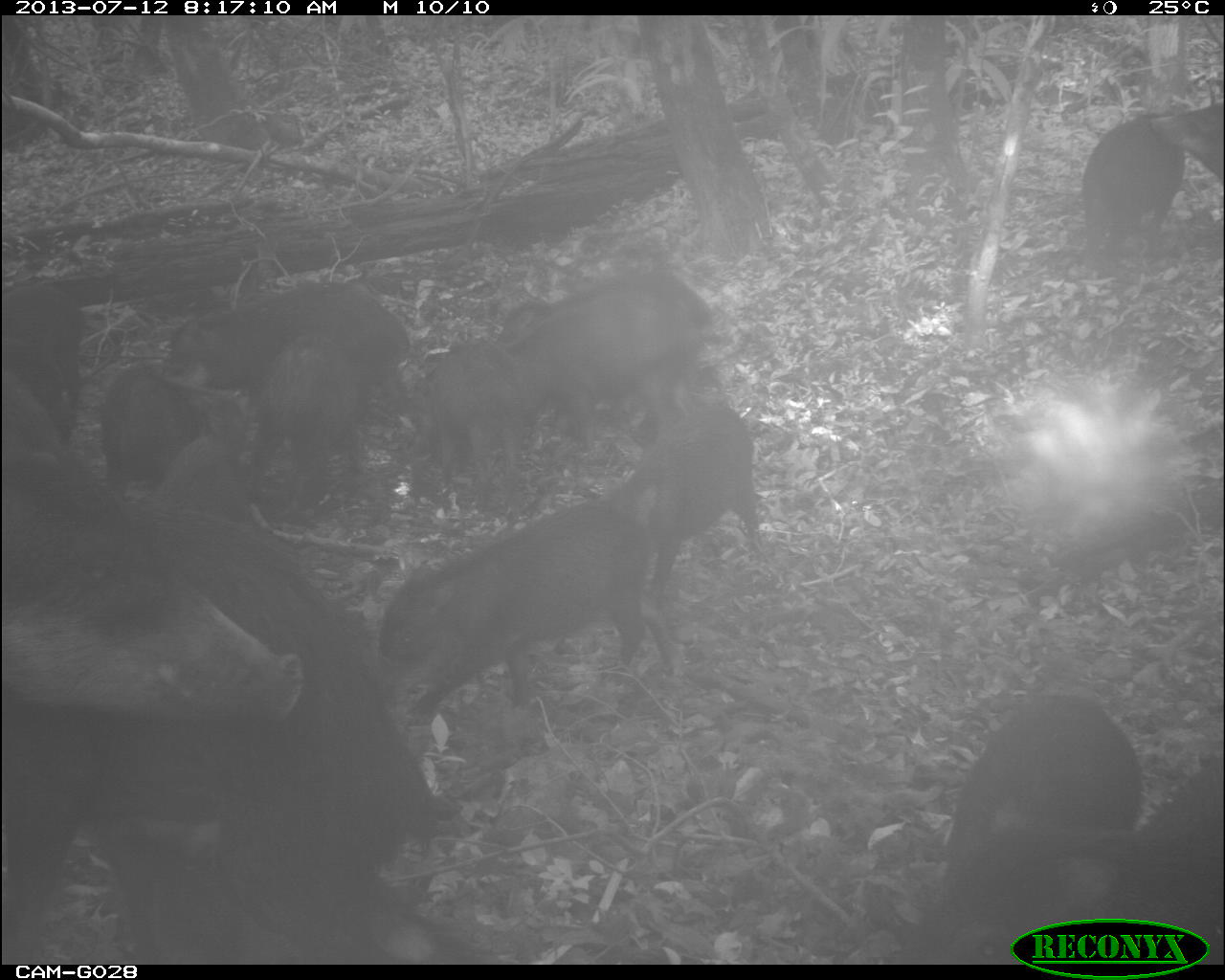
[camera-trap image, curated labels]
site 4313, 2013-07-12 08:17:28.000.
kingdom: Animalia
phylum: Chordata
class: Mammalia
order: Artiodactyla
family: Tayassuidae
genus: Tayassu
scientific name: Tayassu pecari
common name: white-lipped peccary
Tayassu pecari (white-lipped peccary), count 25.